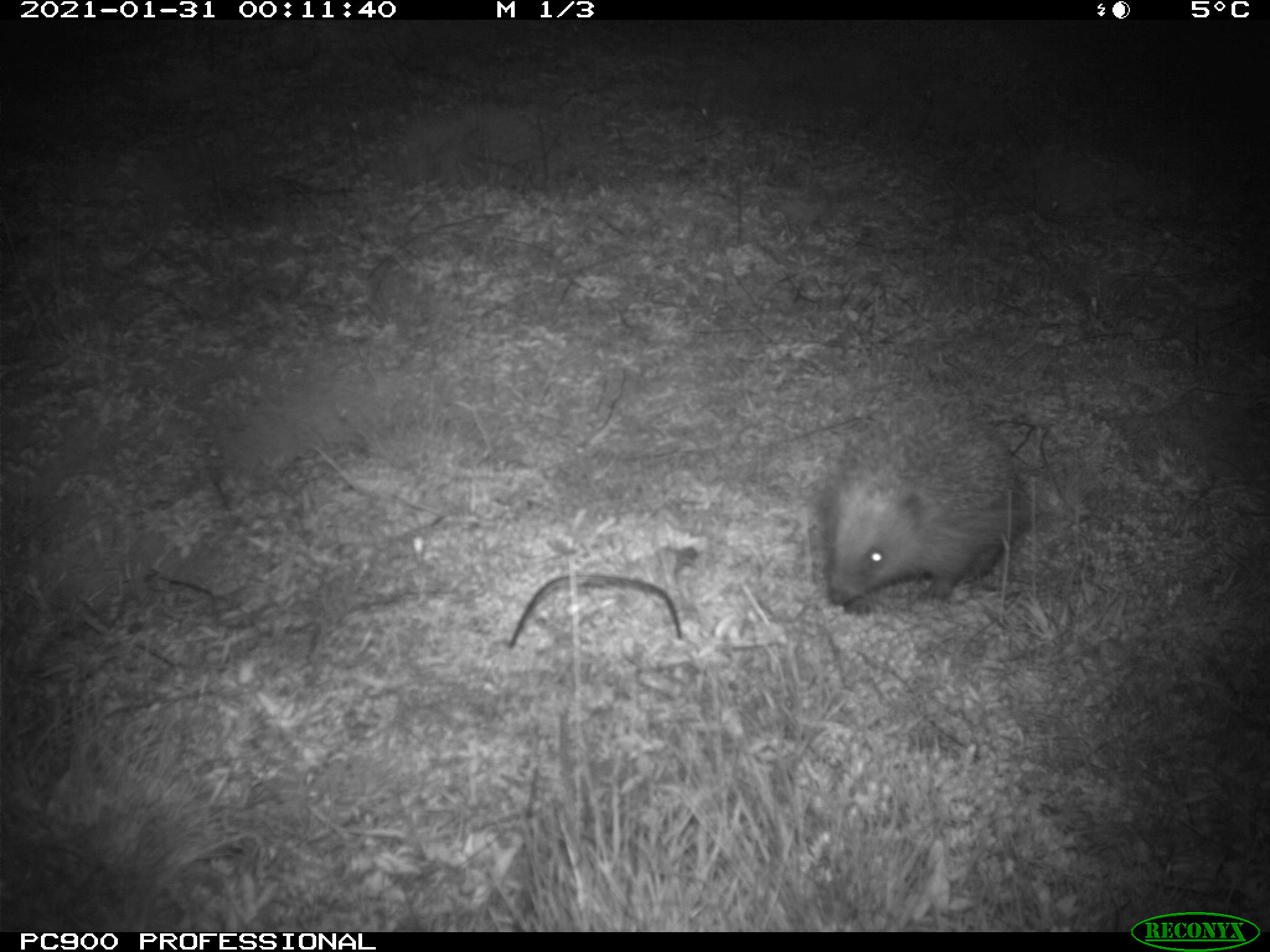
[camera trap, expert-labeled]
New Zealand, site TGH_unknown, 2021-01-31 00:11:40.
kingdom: Animalia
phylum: Chordata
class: Mammalia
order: Eulipotyphla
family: Erinaceidae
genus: Erinaceus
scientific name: Erinaceus europaeus europaeus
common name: european hedgehog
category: hedgehog